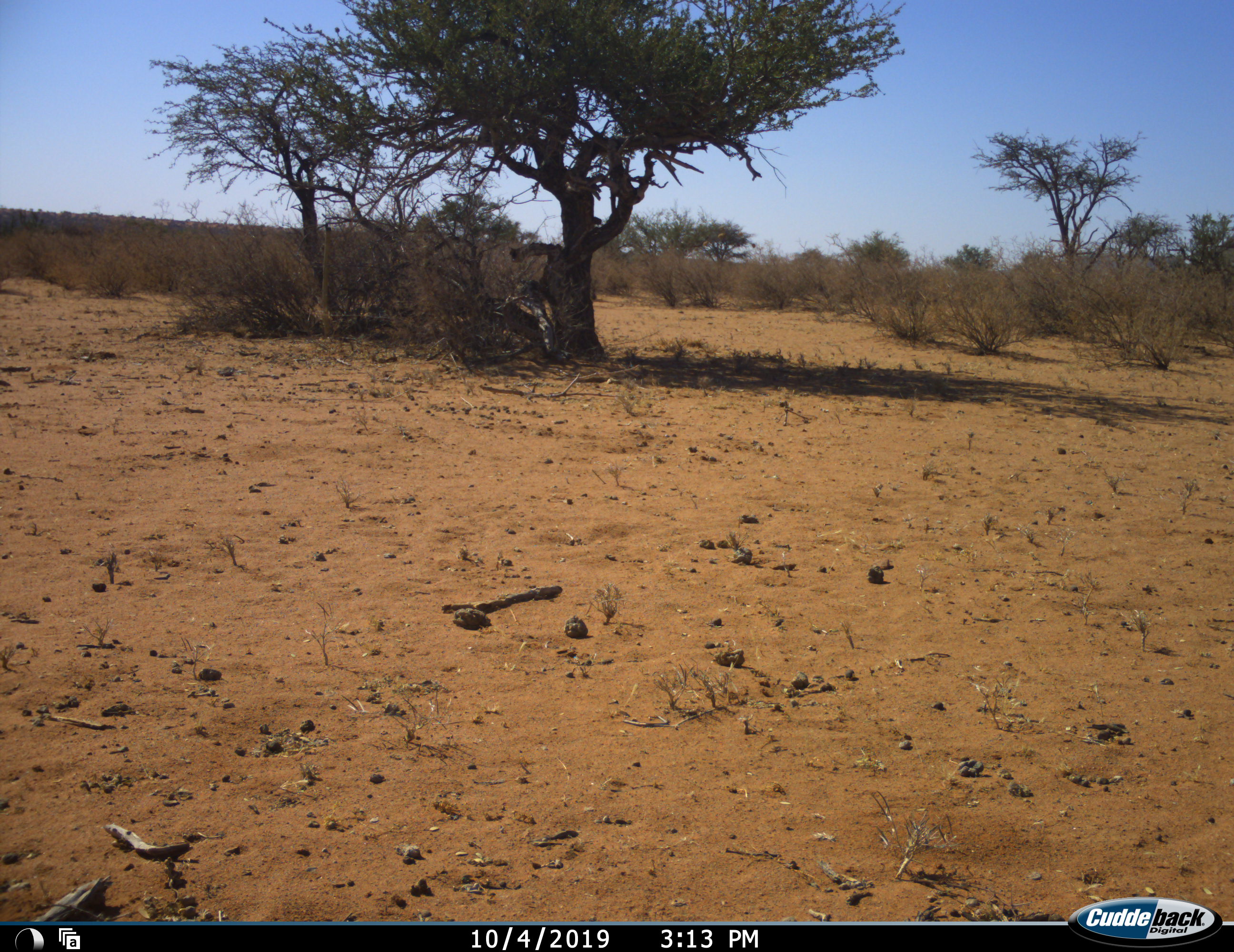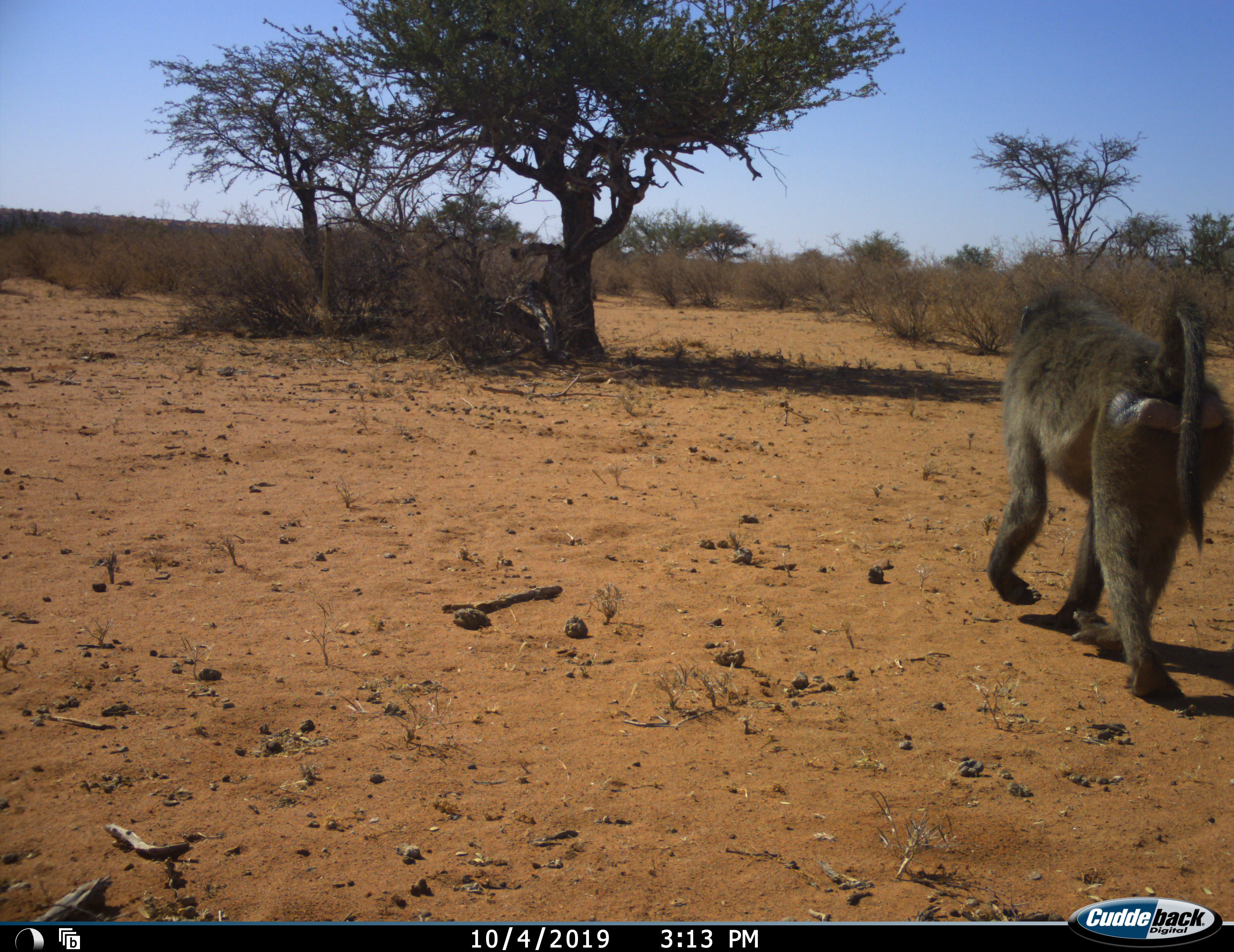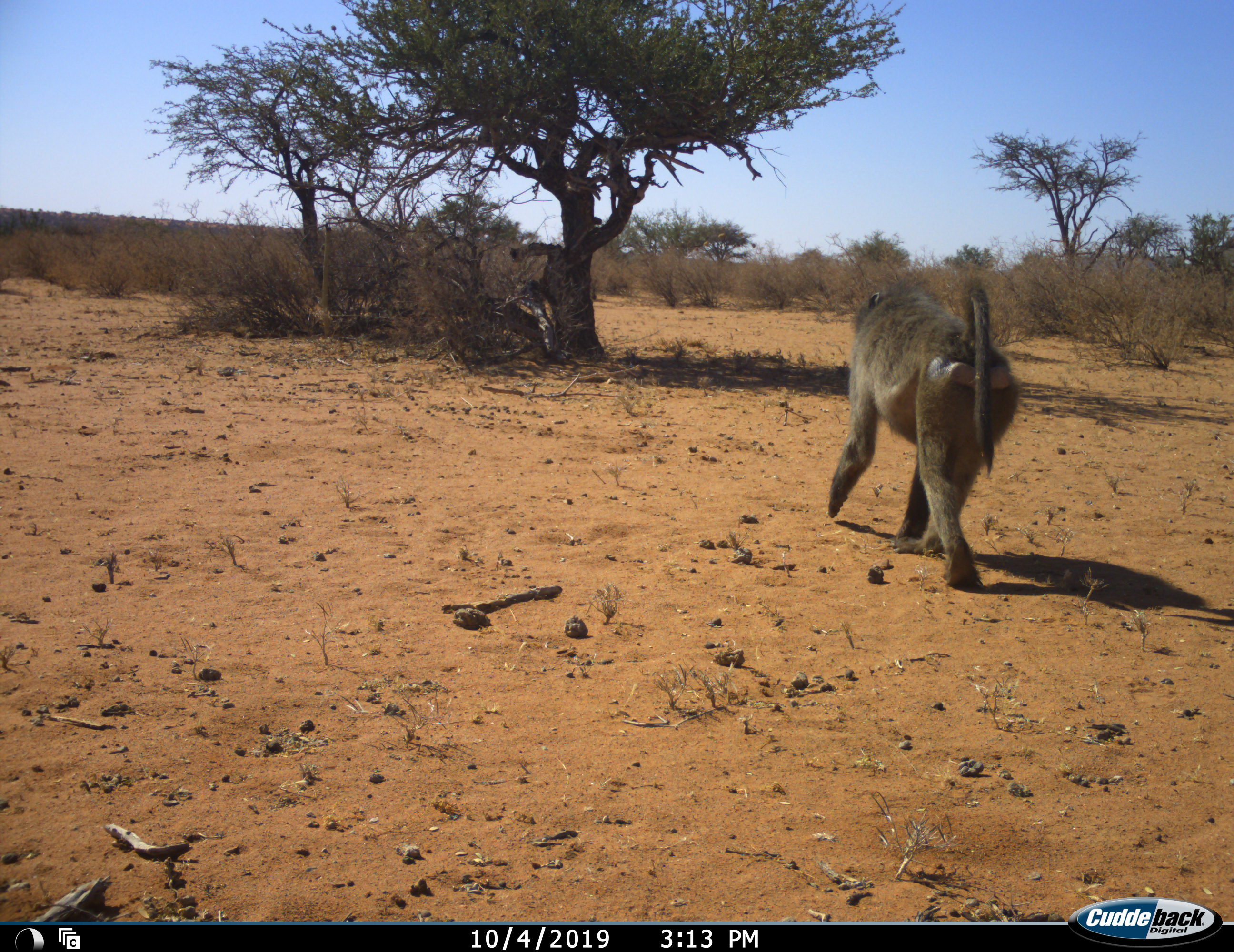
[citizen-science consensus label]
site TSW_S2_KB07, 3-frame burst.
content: unidentified animal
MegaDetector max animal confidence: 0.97